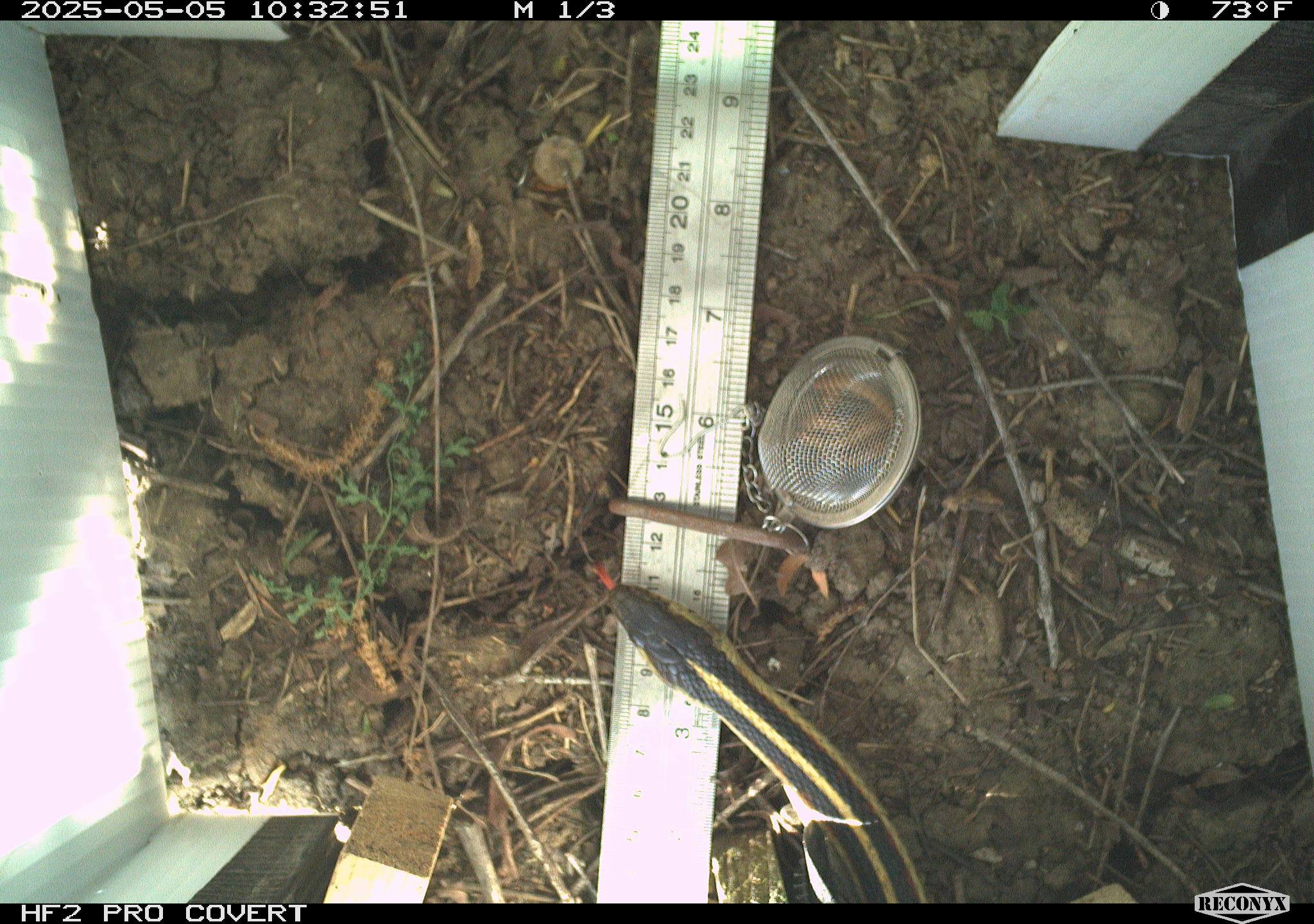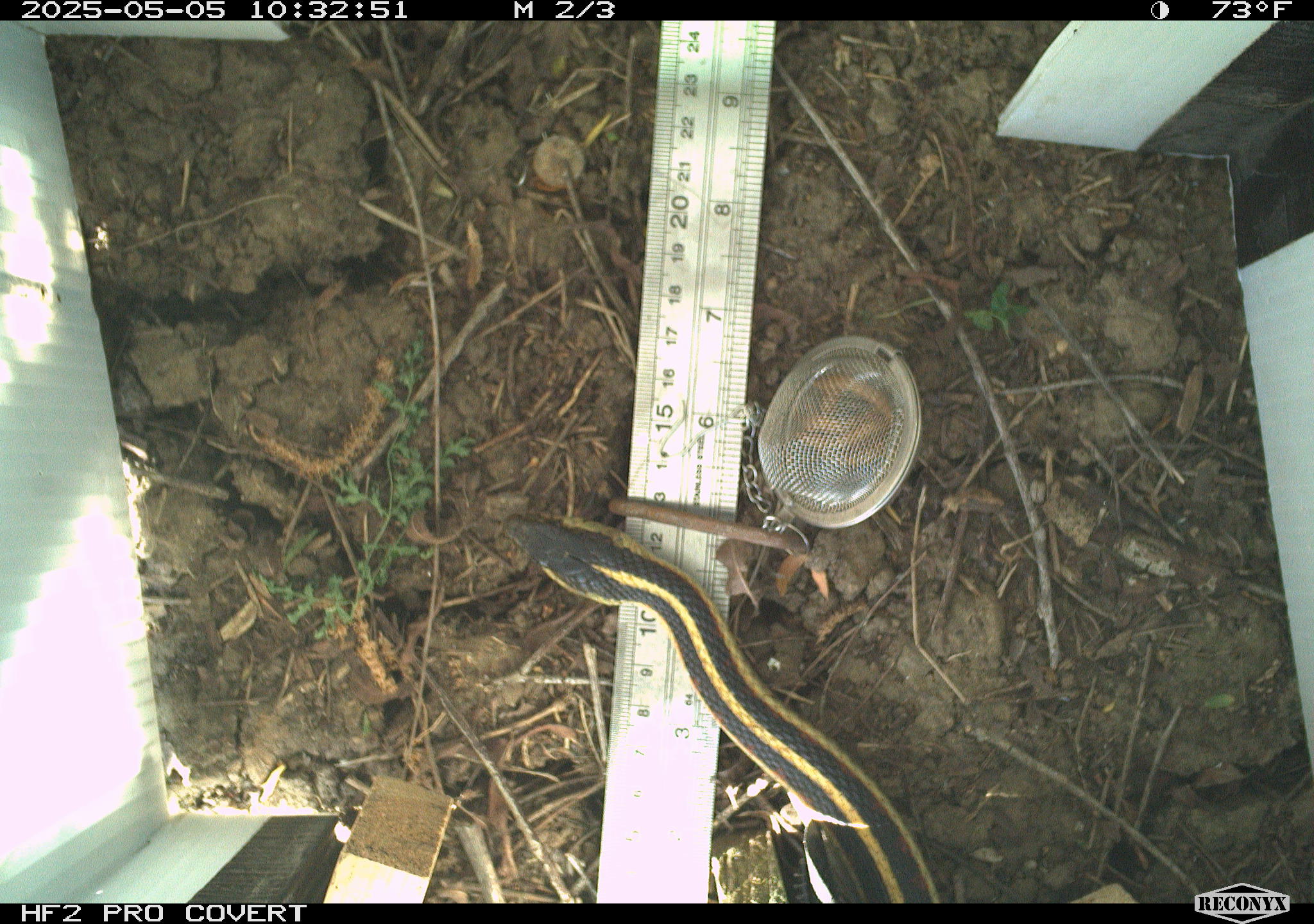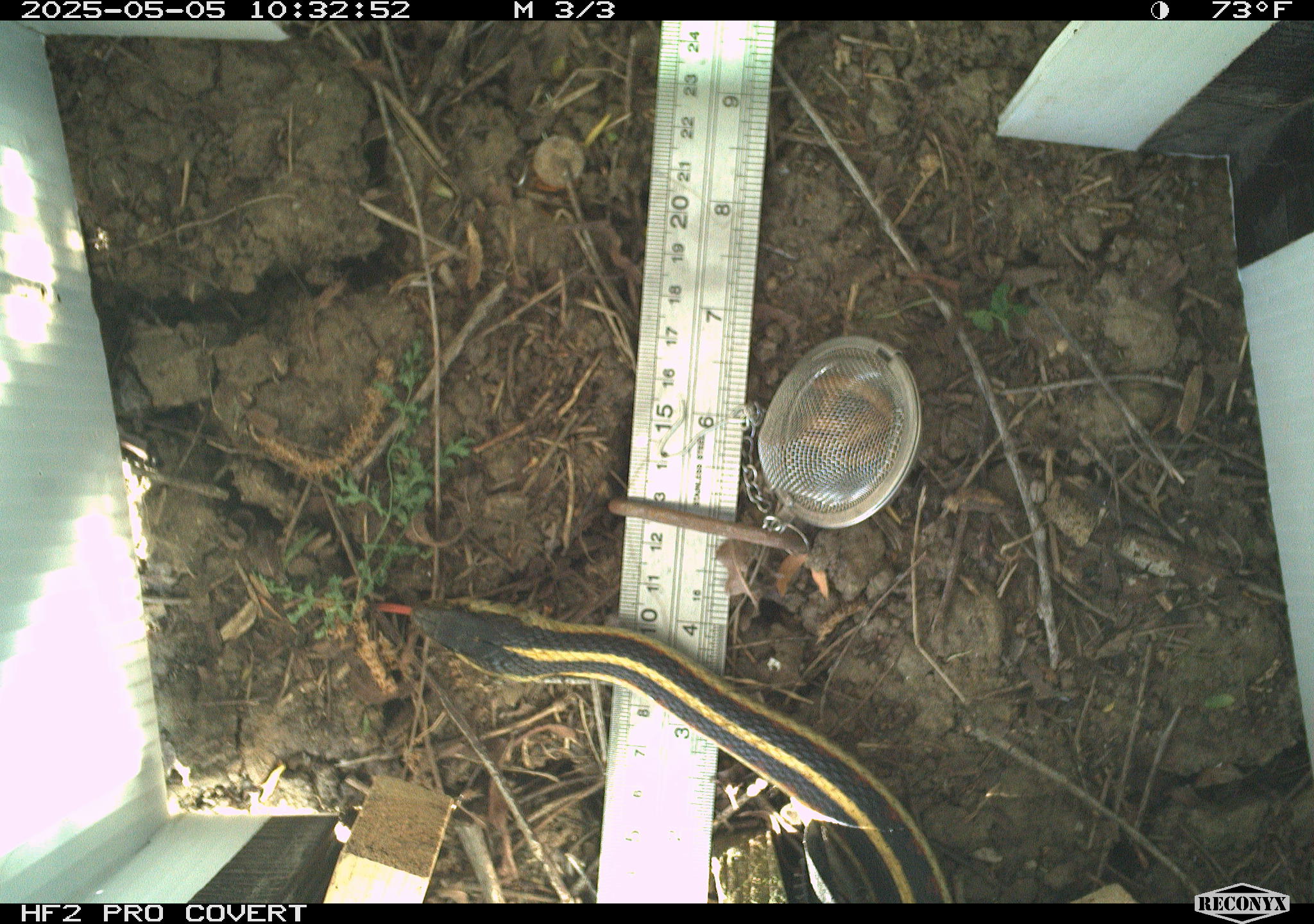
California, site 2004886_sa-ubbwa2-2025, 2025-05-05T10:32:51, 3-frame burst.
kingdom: Animalia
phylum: Chordata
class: Reptilia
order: Squamata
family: Colubridae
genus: Thamnophis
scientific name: Thamnophis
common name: american gartersnakes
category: thamnophis species